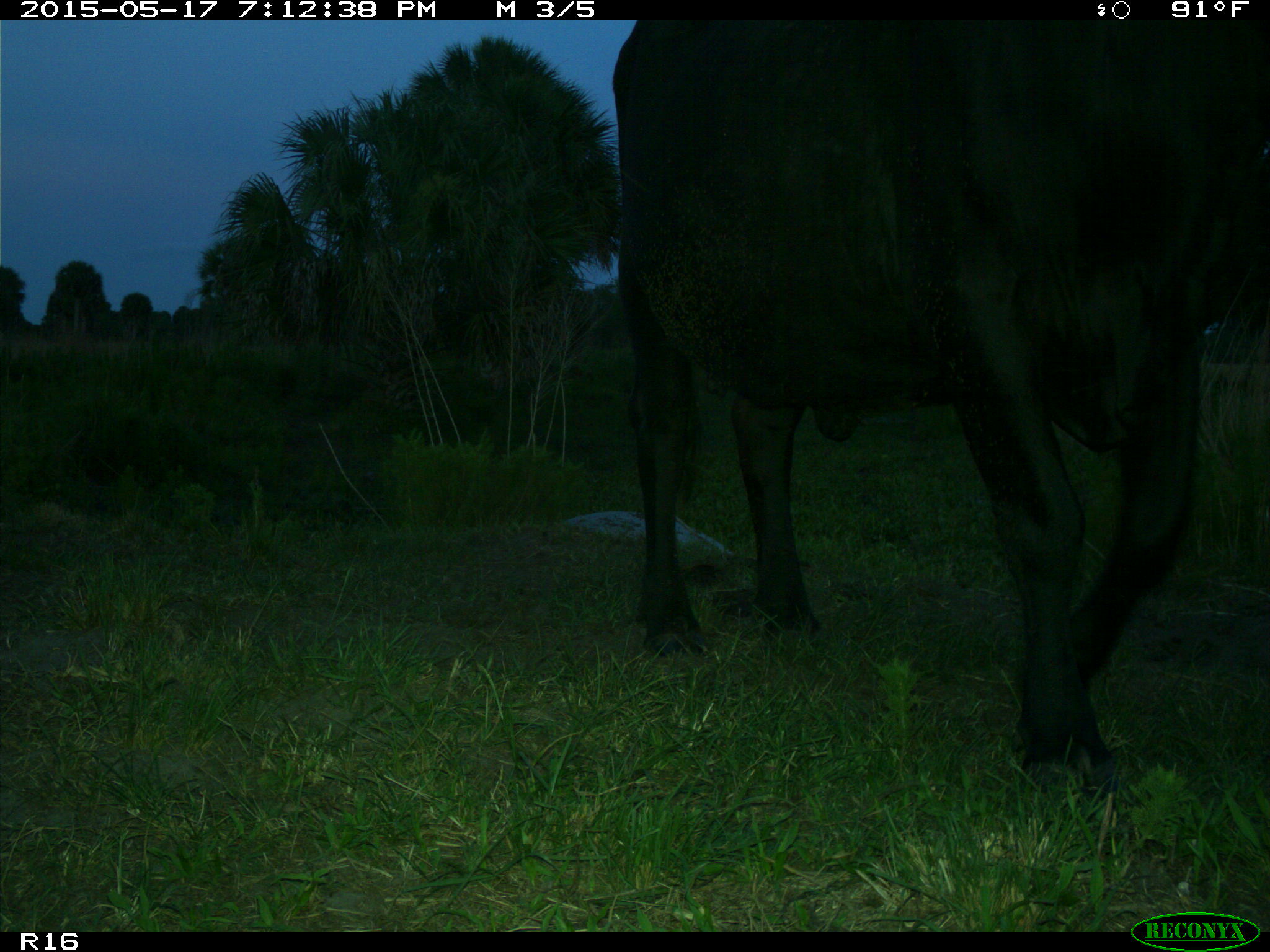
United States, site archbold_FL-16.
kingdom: Animalia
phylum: Chordata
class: Mammalia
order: Artiodactyla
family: Bovidae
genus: Bos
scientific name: Bos taurus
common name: domestic cow